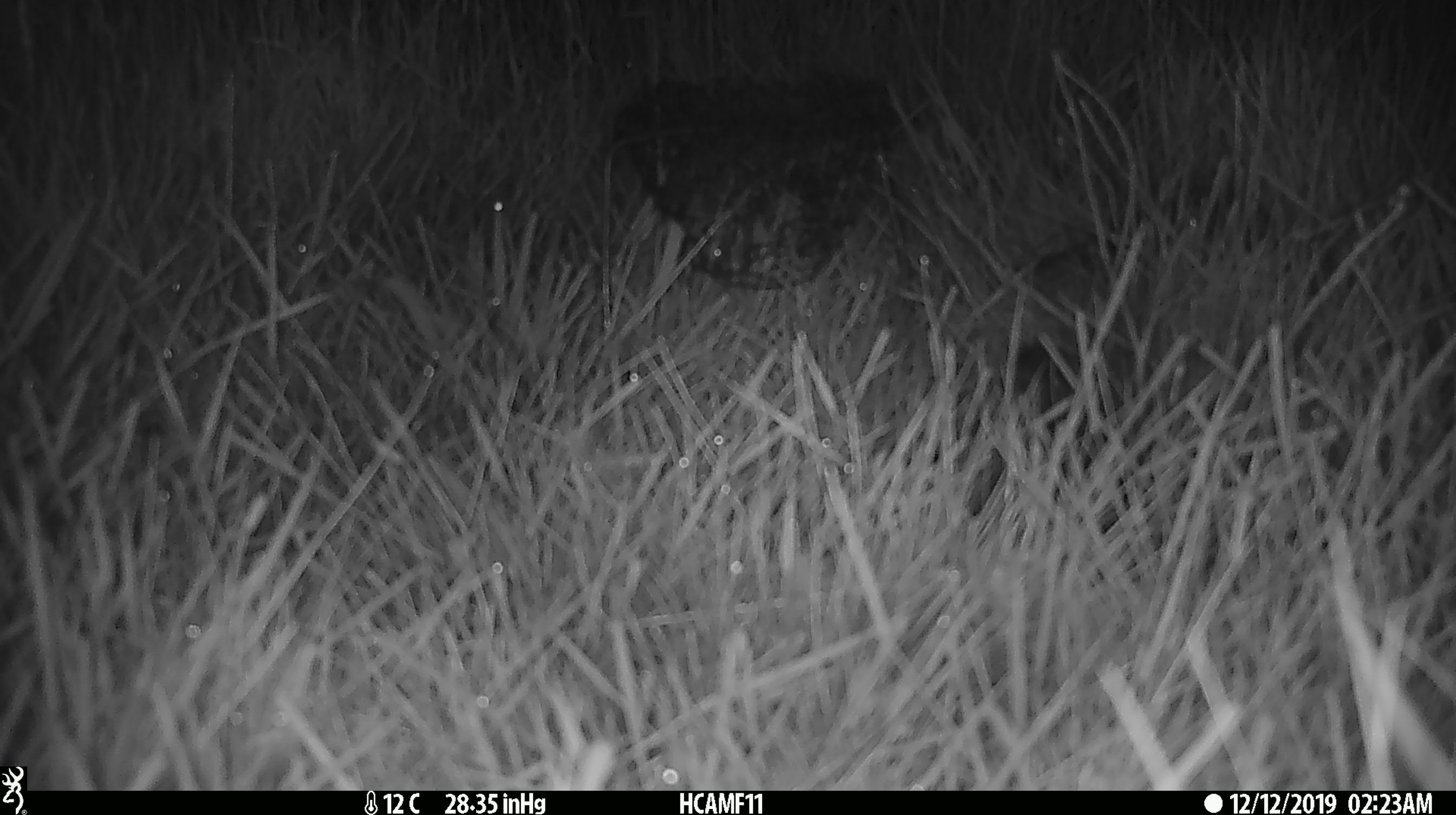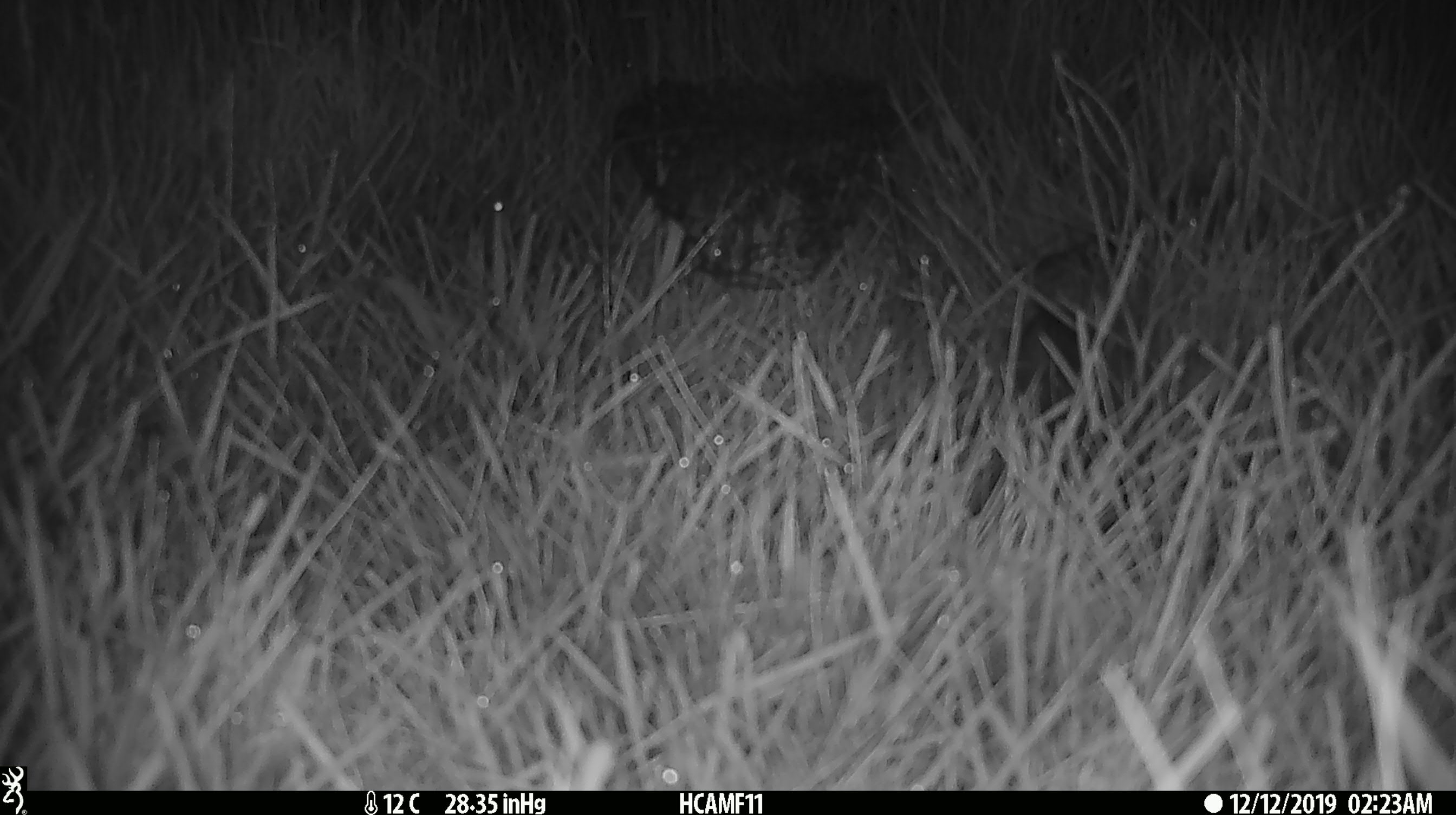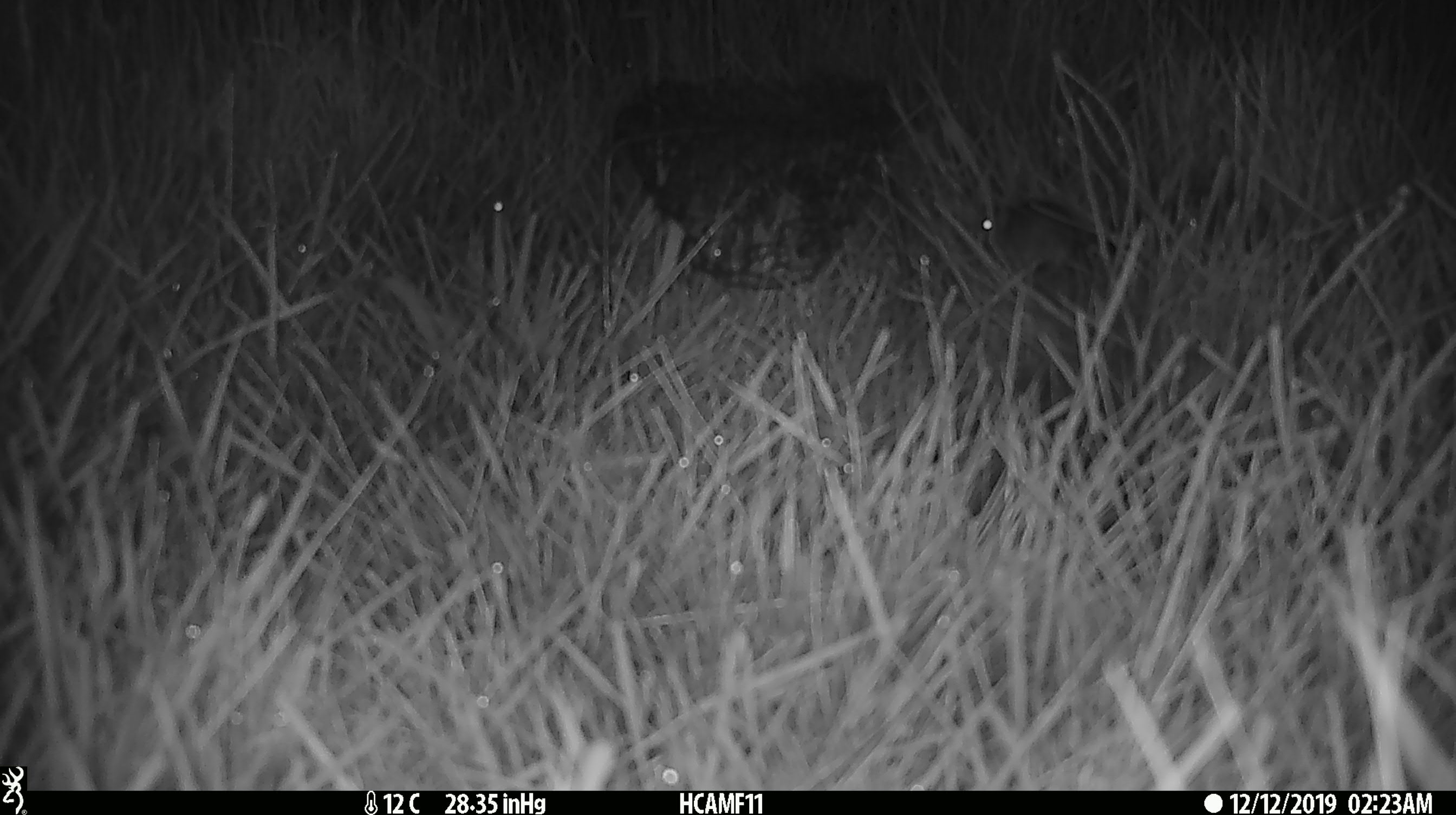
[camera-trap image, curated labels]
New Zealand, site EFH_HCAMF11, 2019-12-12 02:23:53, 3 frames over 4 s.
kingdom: Animalia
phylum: Chordata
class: Mammalia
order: Rodentia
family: Muridae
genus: Mus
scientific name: Mus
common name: mouse